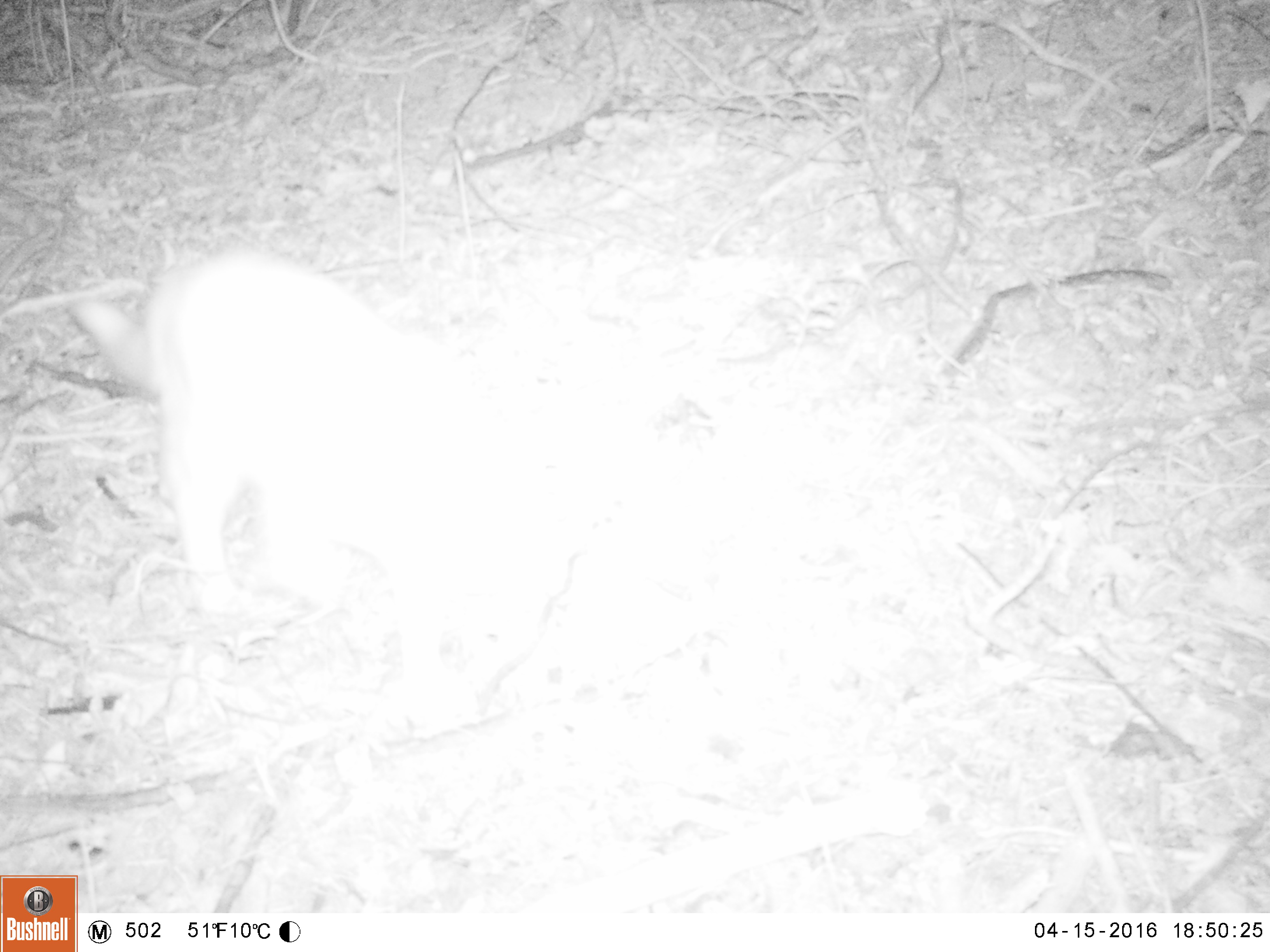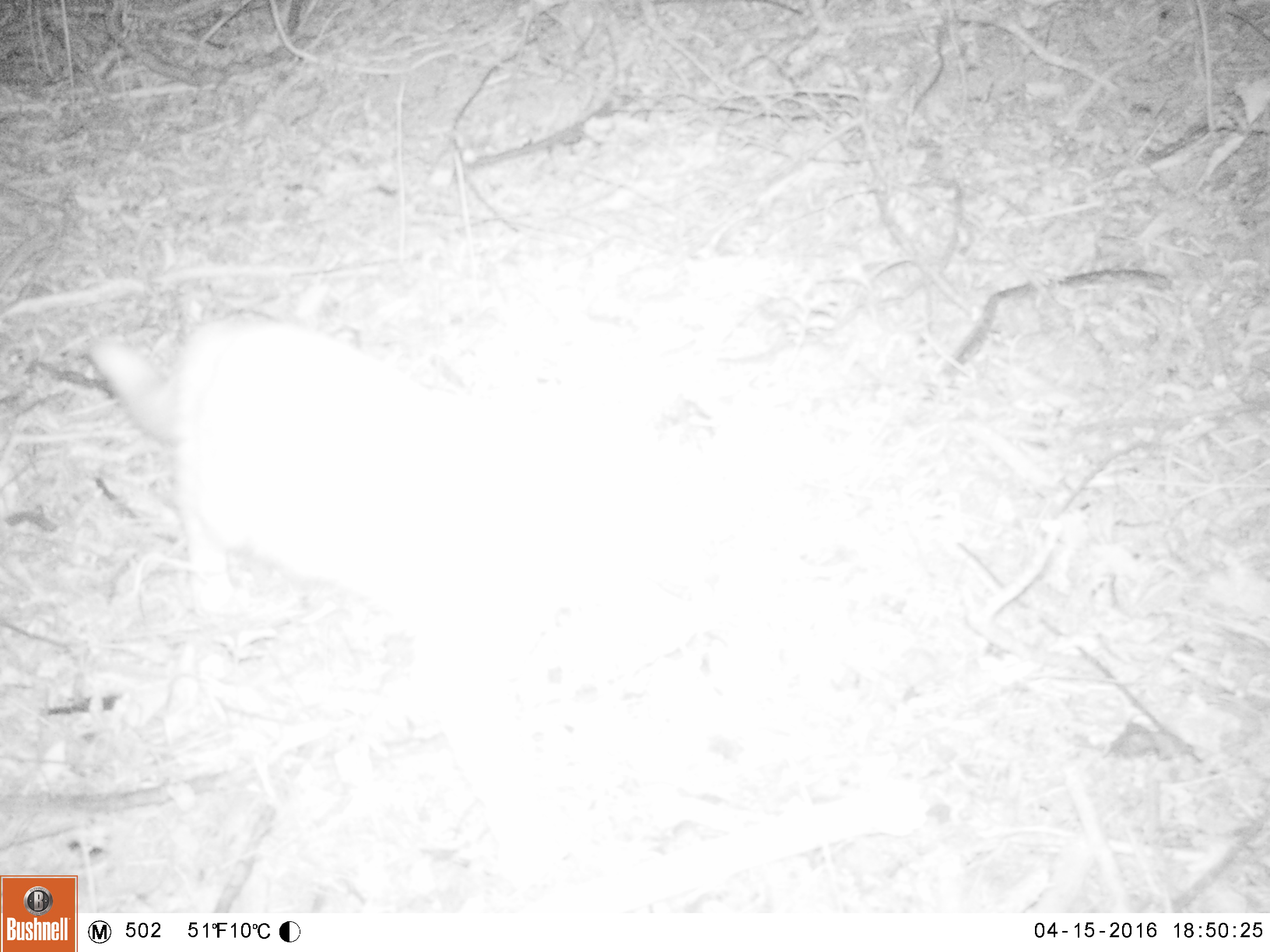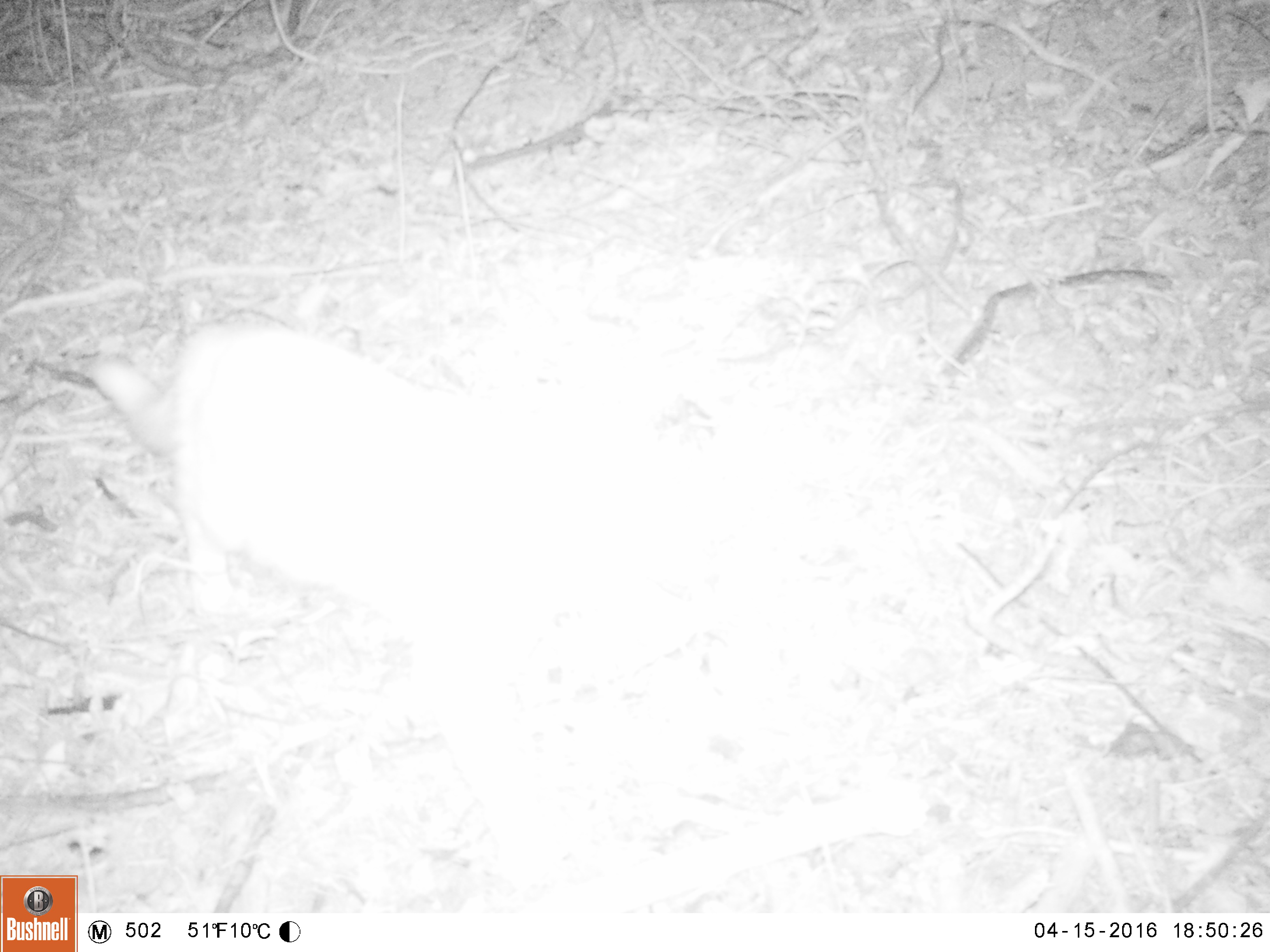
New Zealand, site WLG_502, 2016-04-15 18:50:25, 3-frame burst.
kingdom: Animalia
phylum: Chordata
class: Mammalia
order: Carnivora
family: Felidae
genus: Felis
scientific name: Felis catus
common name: domestic cat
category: cat